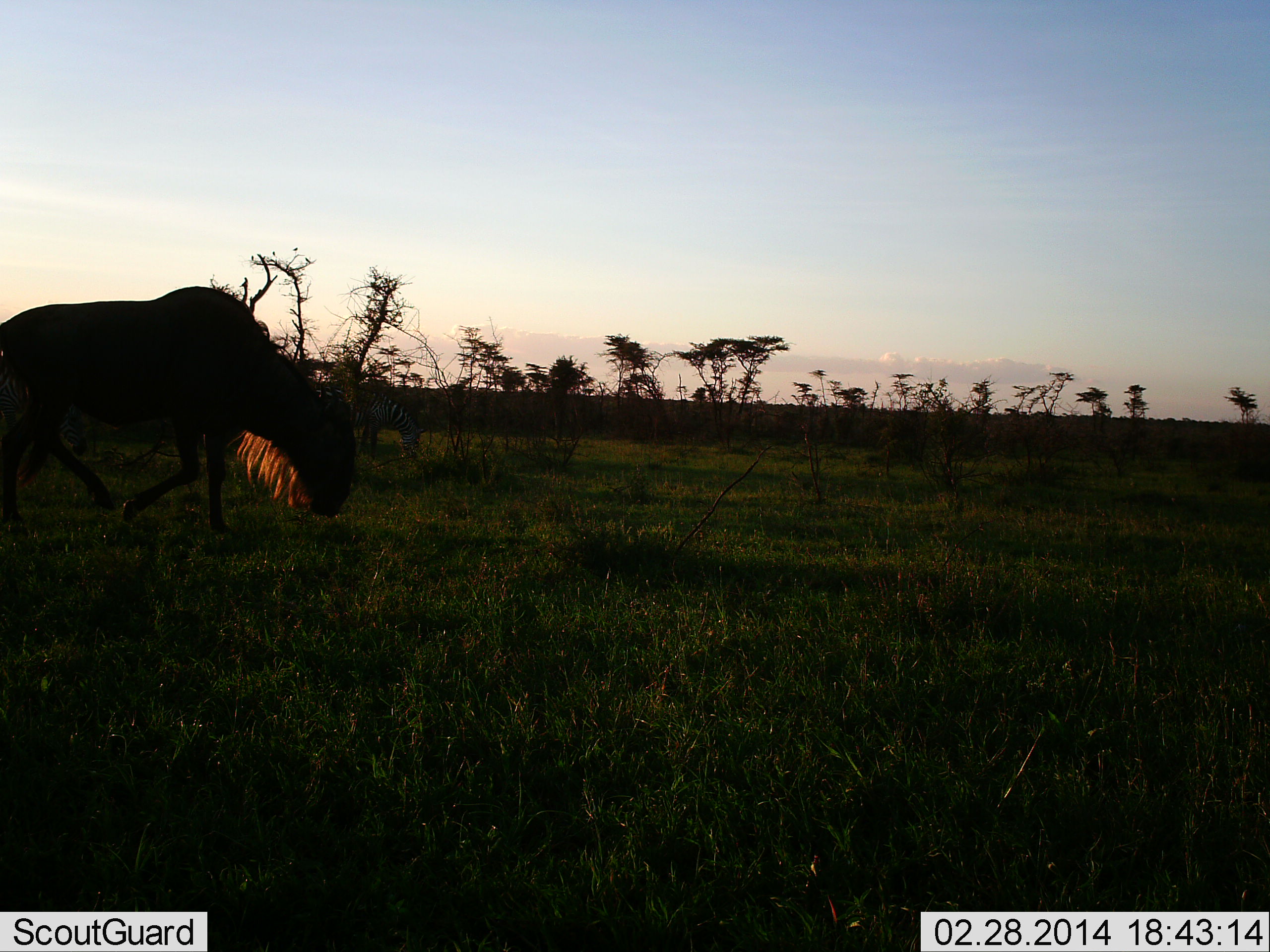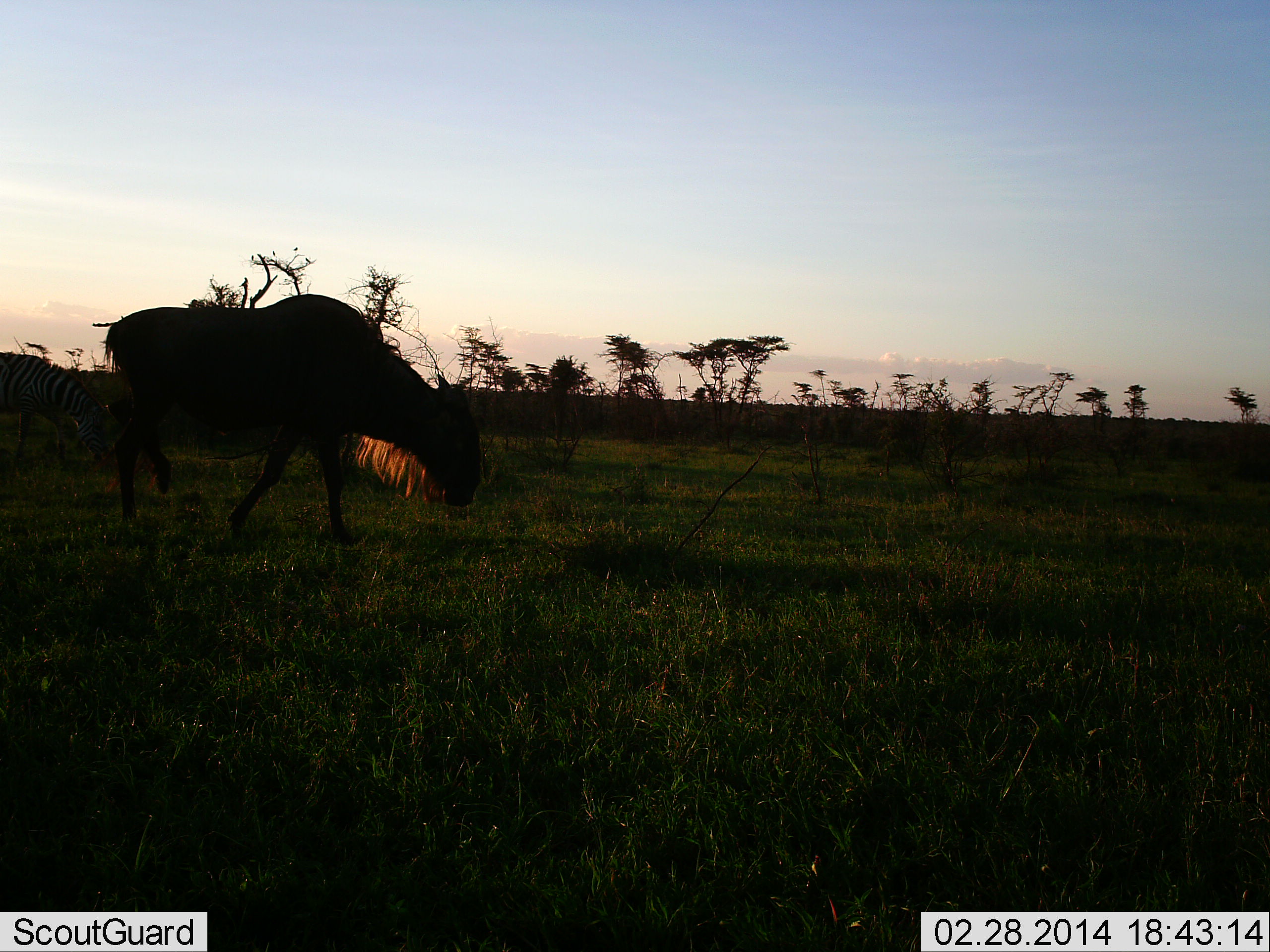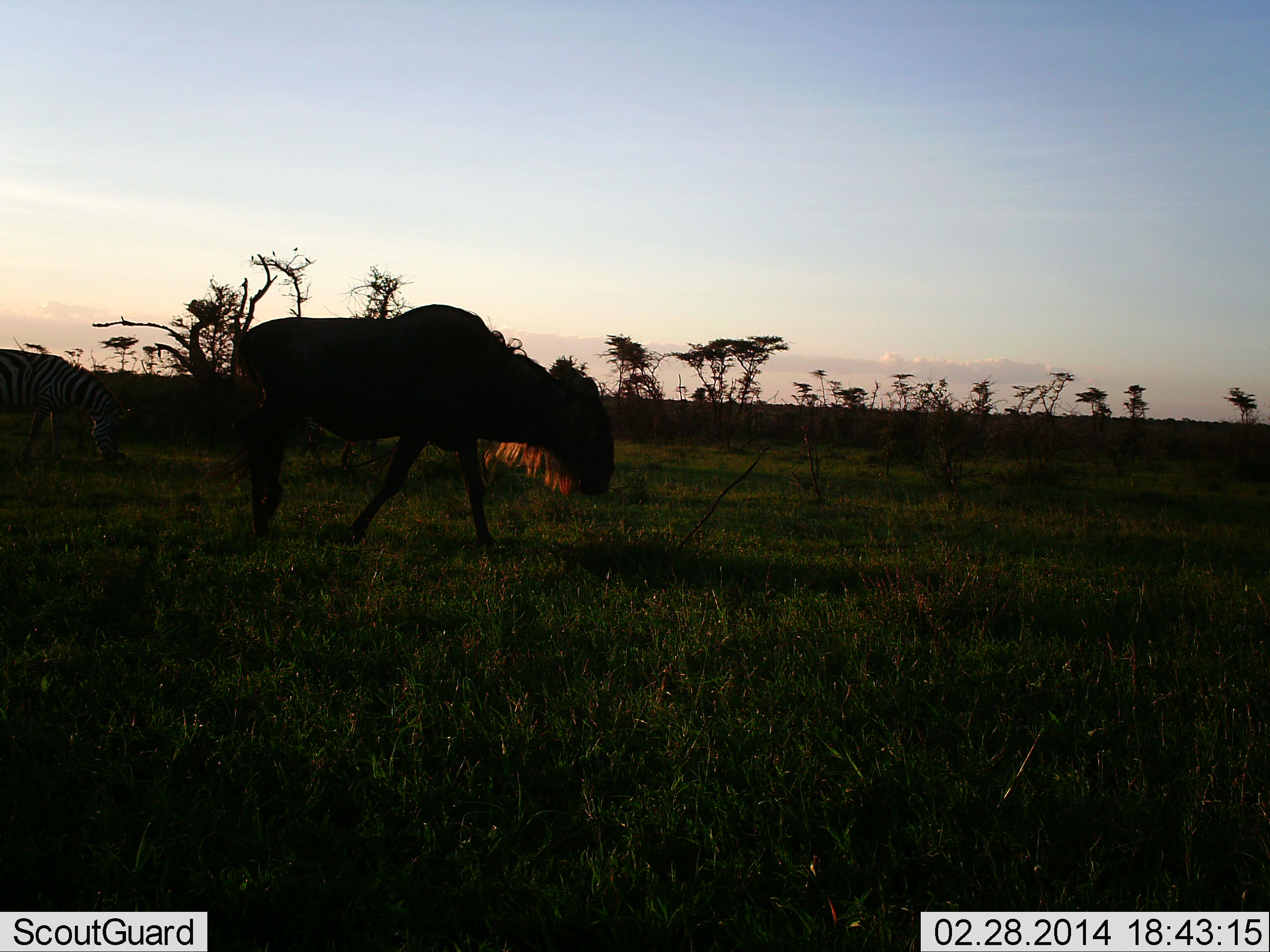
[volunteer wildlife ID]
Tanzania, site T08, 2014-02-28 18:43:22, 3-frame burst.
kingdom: Animalia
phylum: Chordata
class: Mammalia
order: Artiodactyla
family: Bovidae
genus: Connochaetes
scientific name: Connochaetes taurinus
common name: blue wildebeest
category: wildebeest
Wildebeest (blue wildebeest) (Connochaetes taurinus), count 1. Behavior (volunteer vote fractions): standing 0%, resting 0%, moving 94%, interacting 0%. Young present (vote fraction): 0%. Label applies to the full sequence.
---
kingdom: Animalia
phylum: Chordata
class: Mammalia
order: Perissodactyla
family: Equidae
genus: Equus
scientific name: Equus quagga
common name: plains zebra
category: zebra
Zebra (plains zebra) (Equus quagga), count 1. Behavior (volunteer vote fractions): standing 27%, resting 0%, moving 55%, interacting 0%. Young present (vote fraction): 0%. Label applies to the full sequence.